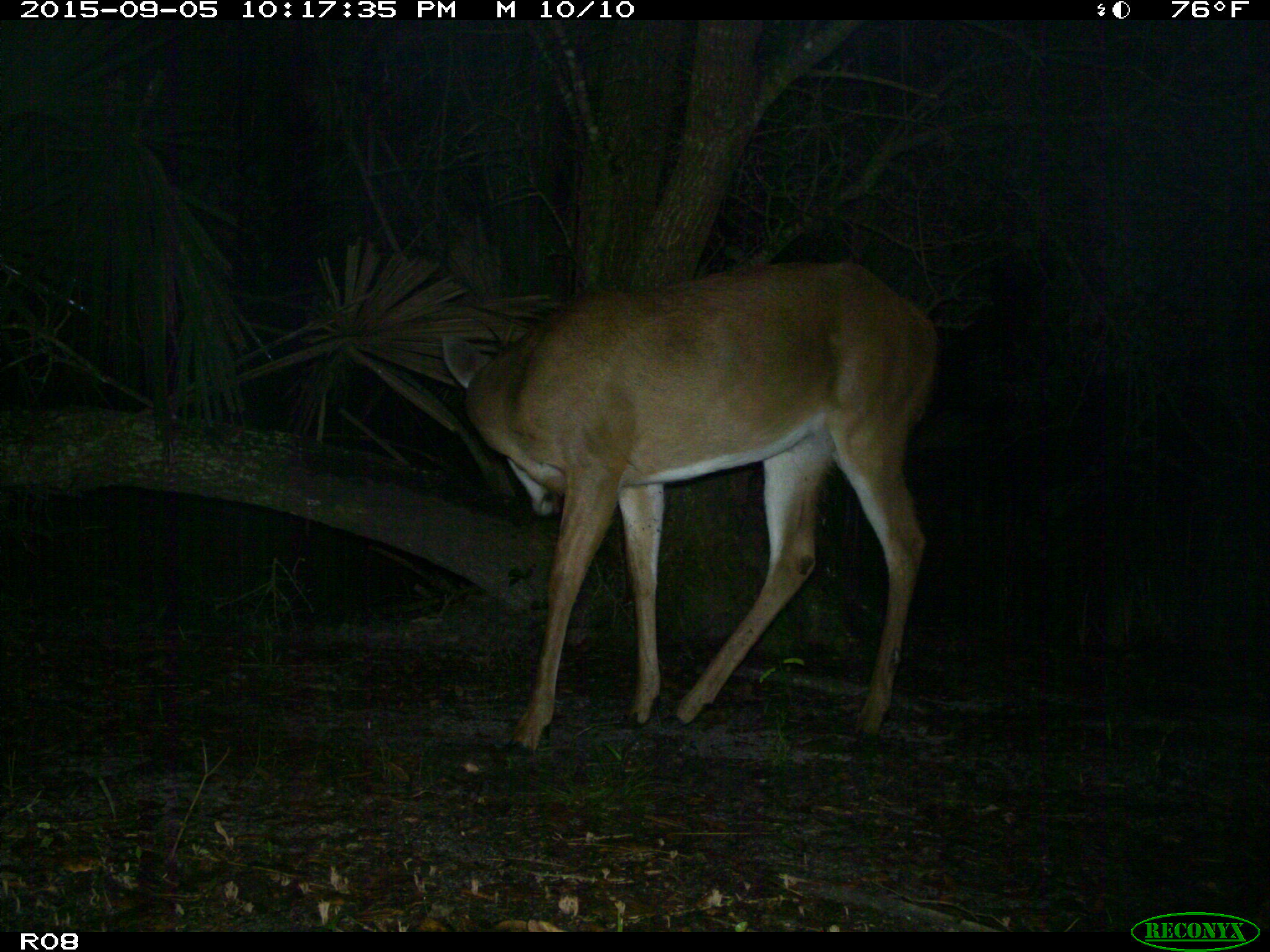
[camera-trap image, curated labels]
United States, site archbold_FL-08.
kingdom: Animalia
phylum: Chordata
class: Mammalia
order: Artiodactyla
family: Cervidae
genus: Odocoileus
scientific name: Odocoileus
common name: deer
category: unidentified deer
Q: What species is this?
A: Unidentified deer (deer) (Odocoileus).